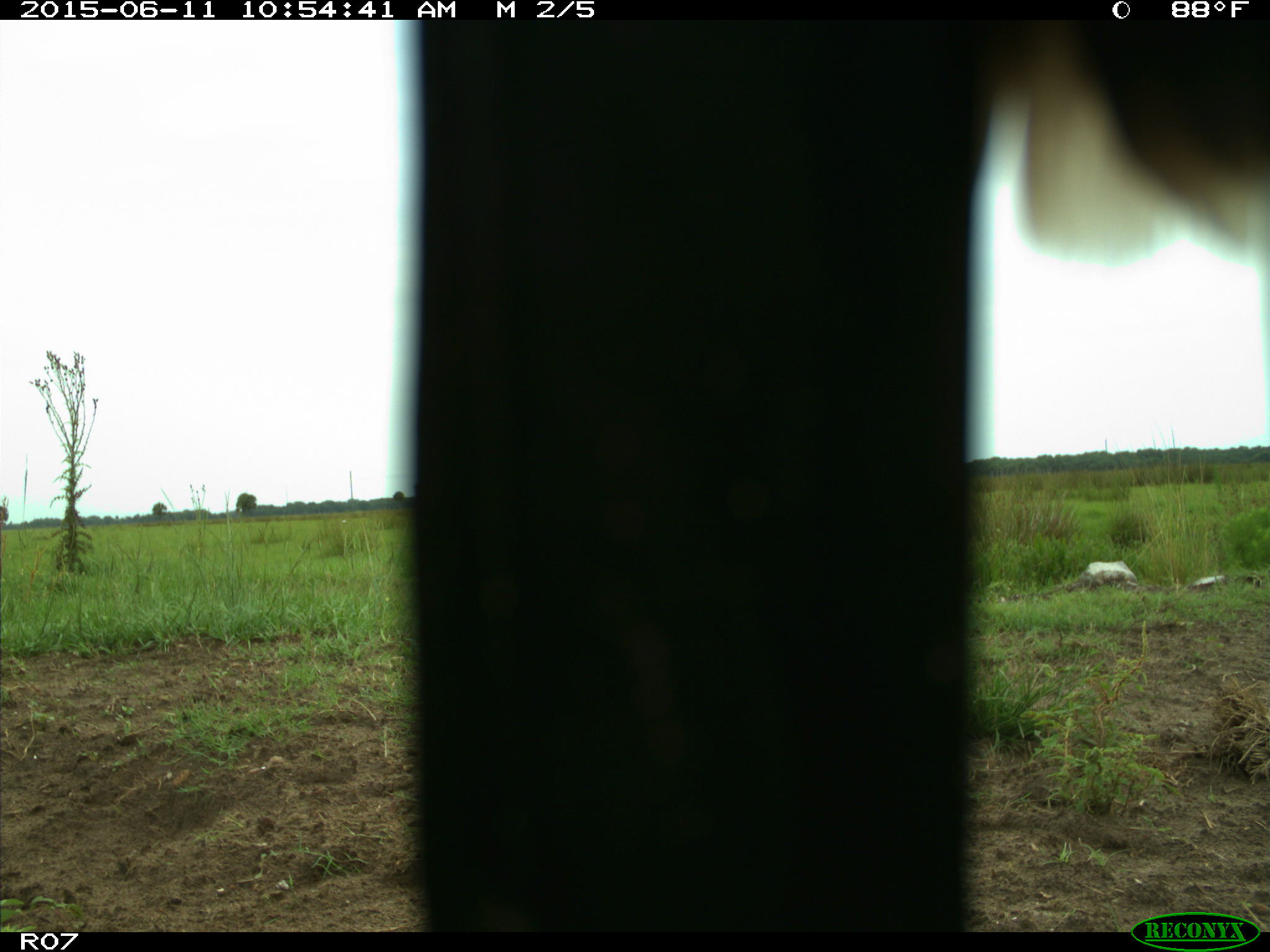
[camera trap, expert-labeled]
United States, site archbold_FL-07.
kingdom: Animalia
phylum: Chordata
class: Mammalia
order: Artiodactyla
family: Bovidae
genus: Bos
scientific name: Bos taurus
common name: domestic cow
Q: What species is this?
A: Bos taurus (domestic cow).